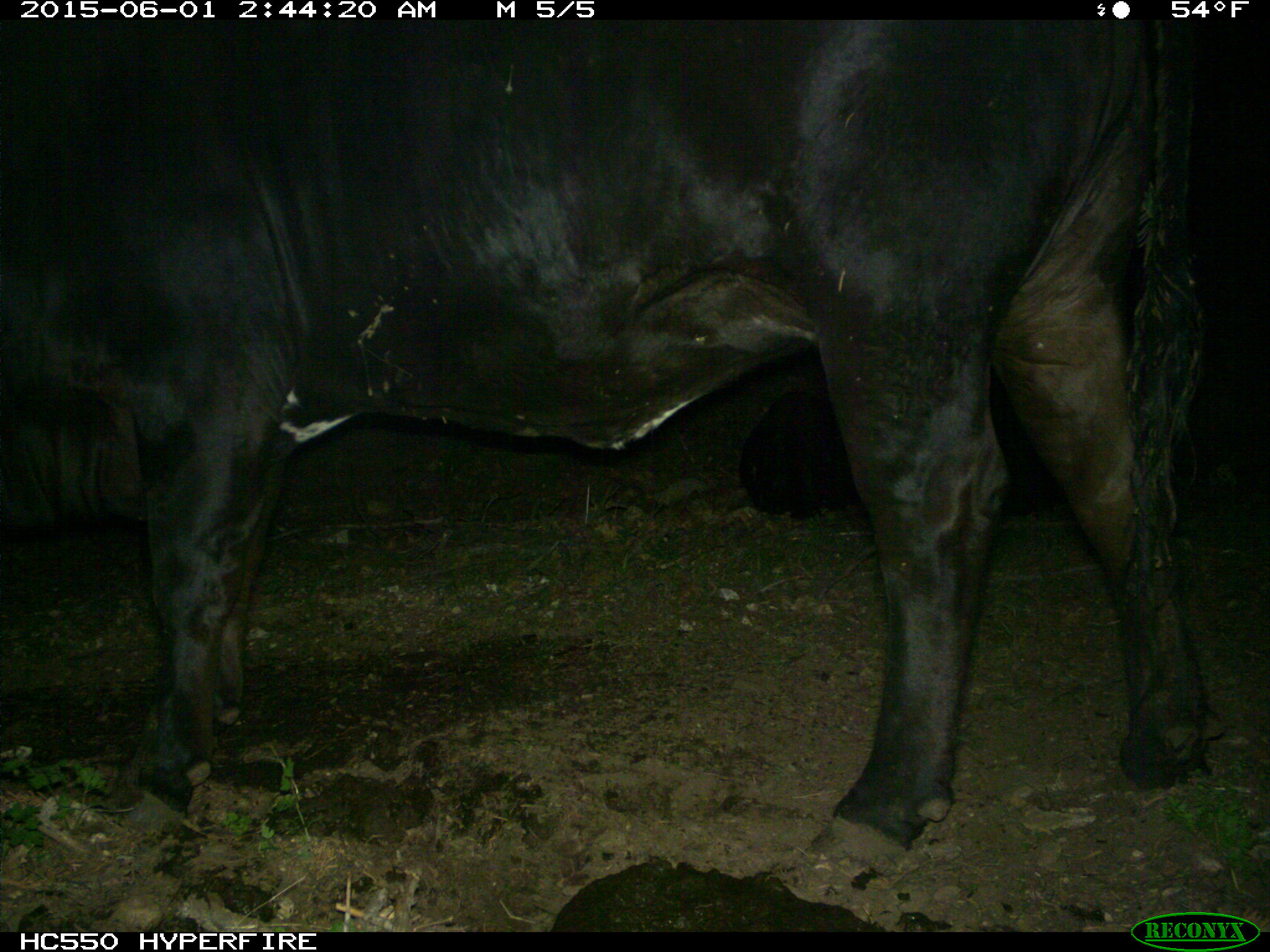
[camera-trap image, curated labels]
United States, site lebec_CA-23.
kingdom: Animalia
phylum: Chordata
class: Mammalia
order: Artiodactyla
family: Bovidae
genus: Bos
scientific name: Bos taurus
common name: domestic cow